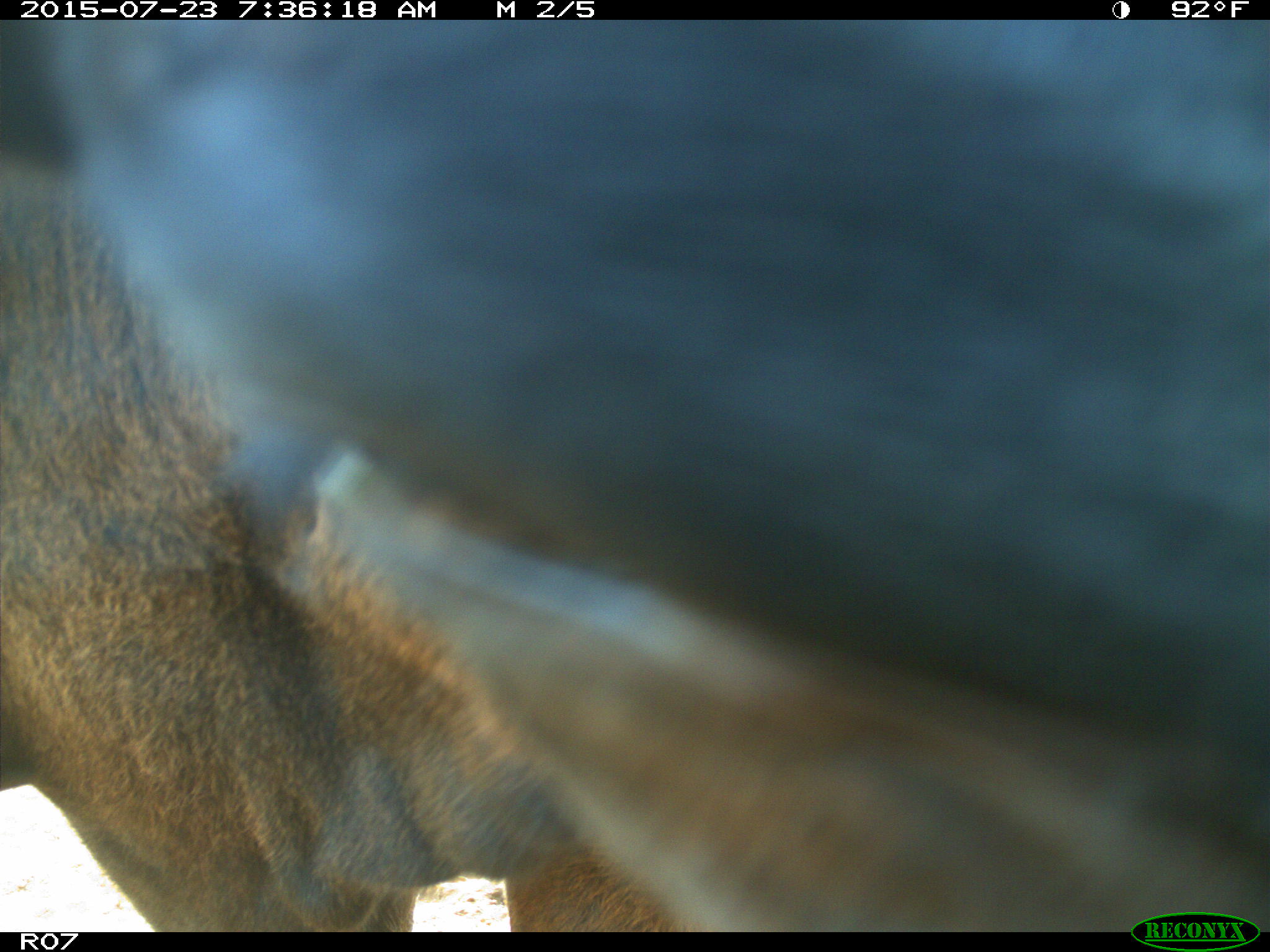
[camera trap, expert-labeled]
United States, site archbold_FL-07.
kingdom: Animalia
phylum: Chordata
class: Mammalia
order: Artiodactyla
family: Bovidae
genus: Bos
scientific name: Bos taurus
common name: domestic cow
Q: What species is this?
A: Bos taurus (domestic cow).